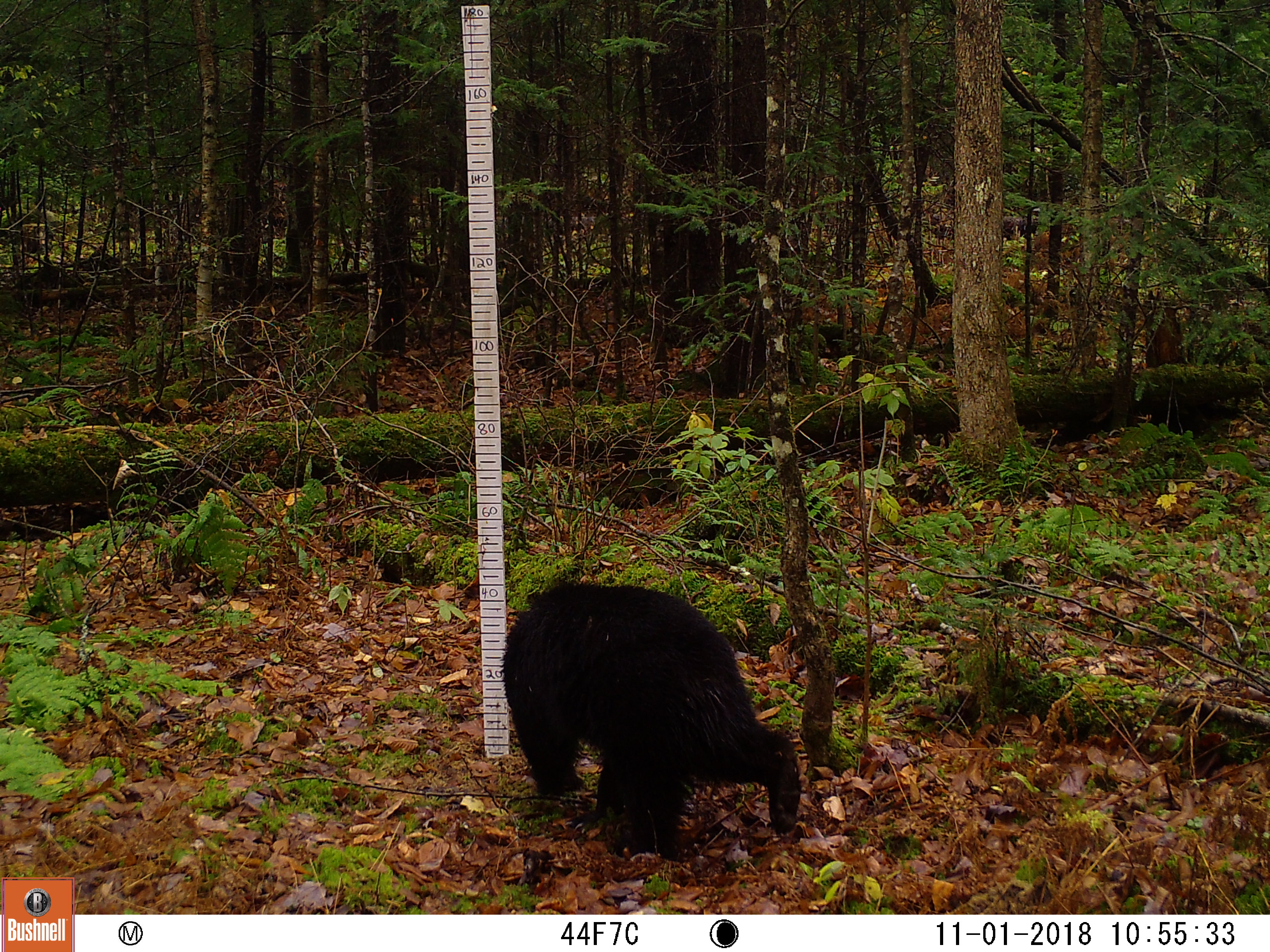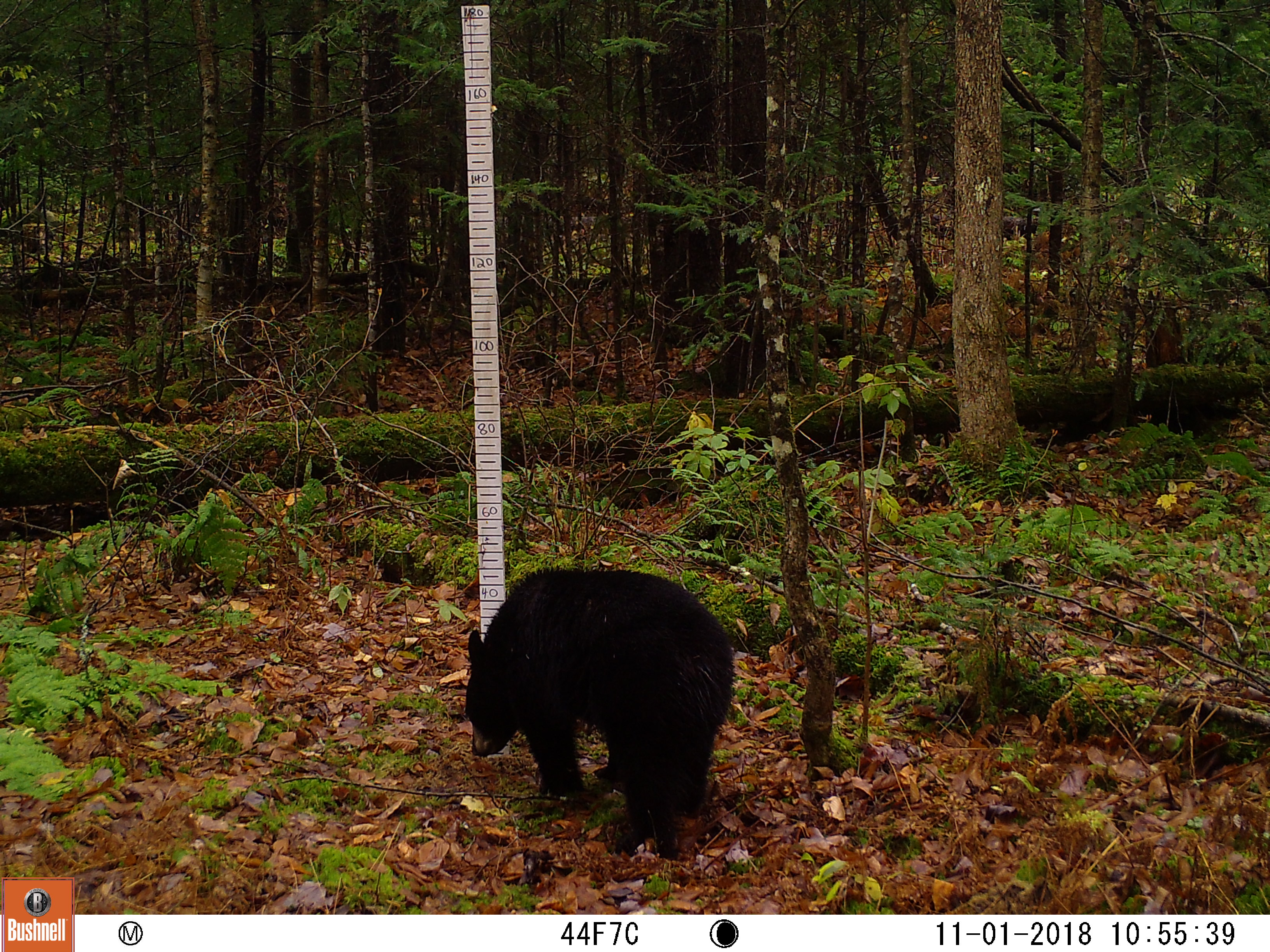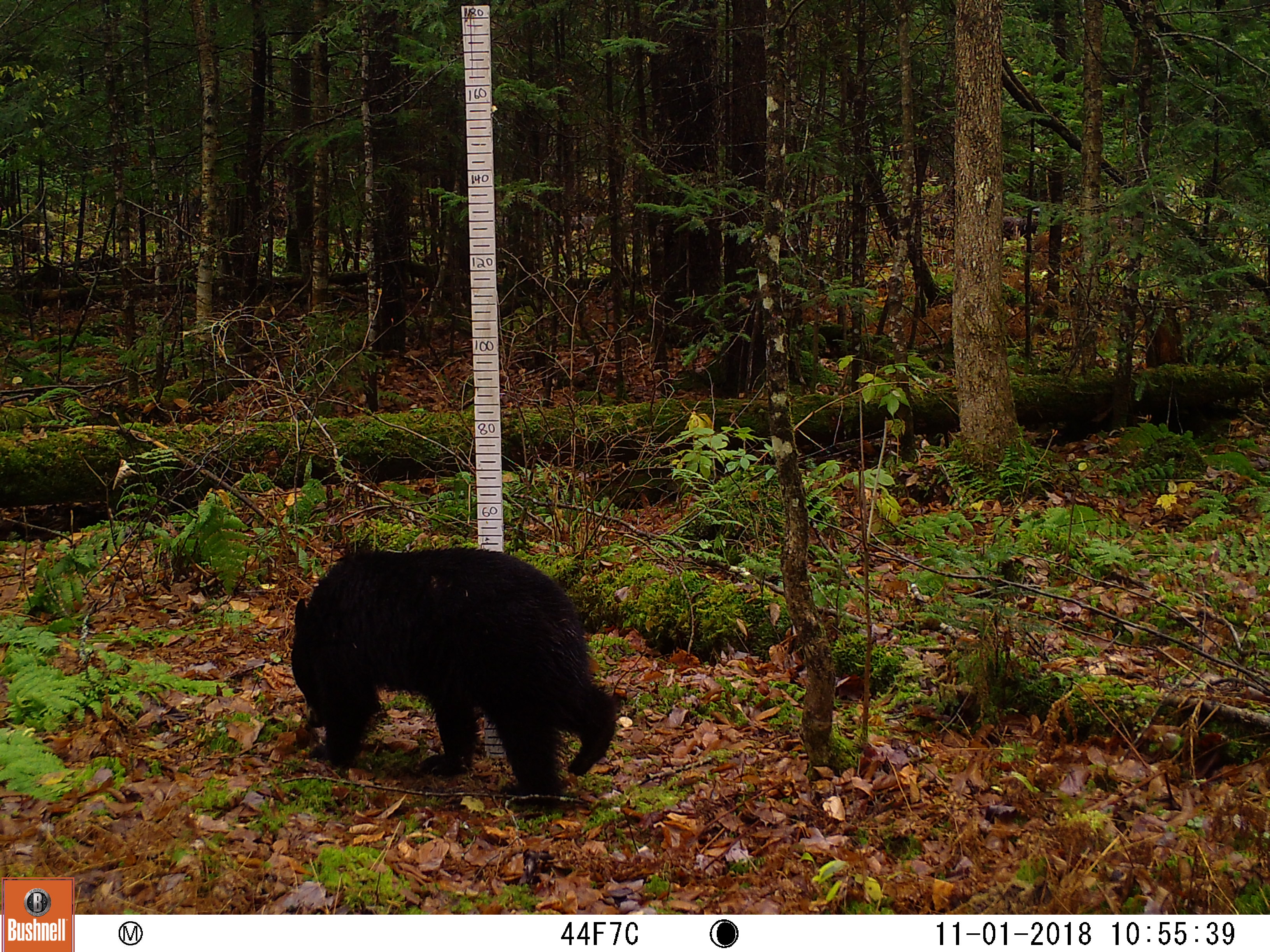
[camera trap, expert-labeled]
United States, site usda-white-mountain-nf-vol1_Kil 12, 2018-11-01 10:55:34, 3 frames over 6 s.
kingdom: Animalia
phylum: Chordata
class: Mammalia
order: Carnivora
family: Ursidae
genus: Ursus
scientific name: Ursus americanus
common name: black bear